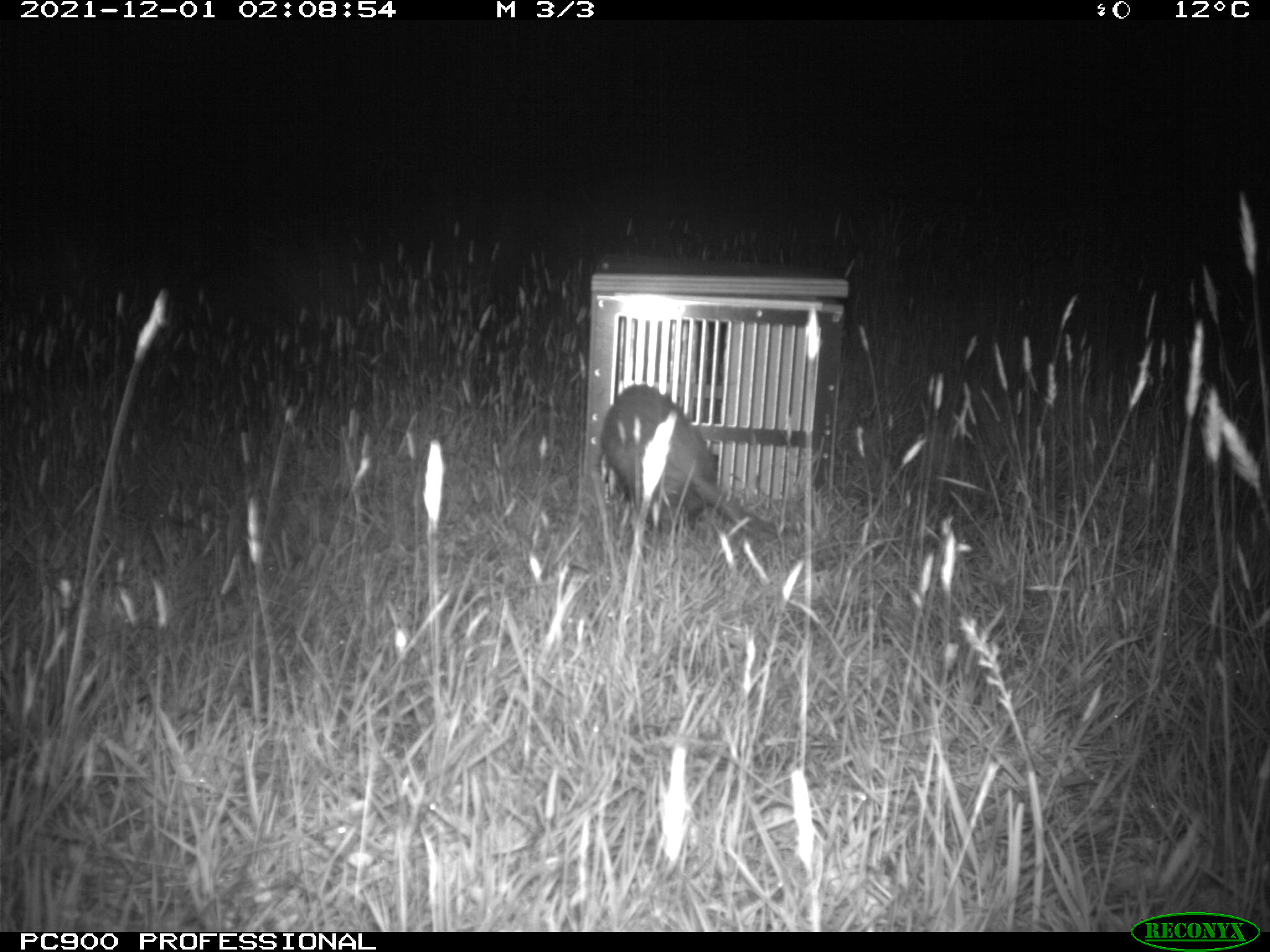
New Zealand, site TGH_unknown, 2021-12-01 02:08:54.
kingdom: Animalia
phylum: Chordata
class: Mammalia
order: Carnivora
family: Mustelidae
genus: Mustela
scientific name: Mustela furo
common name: ferret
Ferret (Mustela furo).